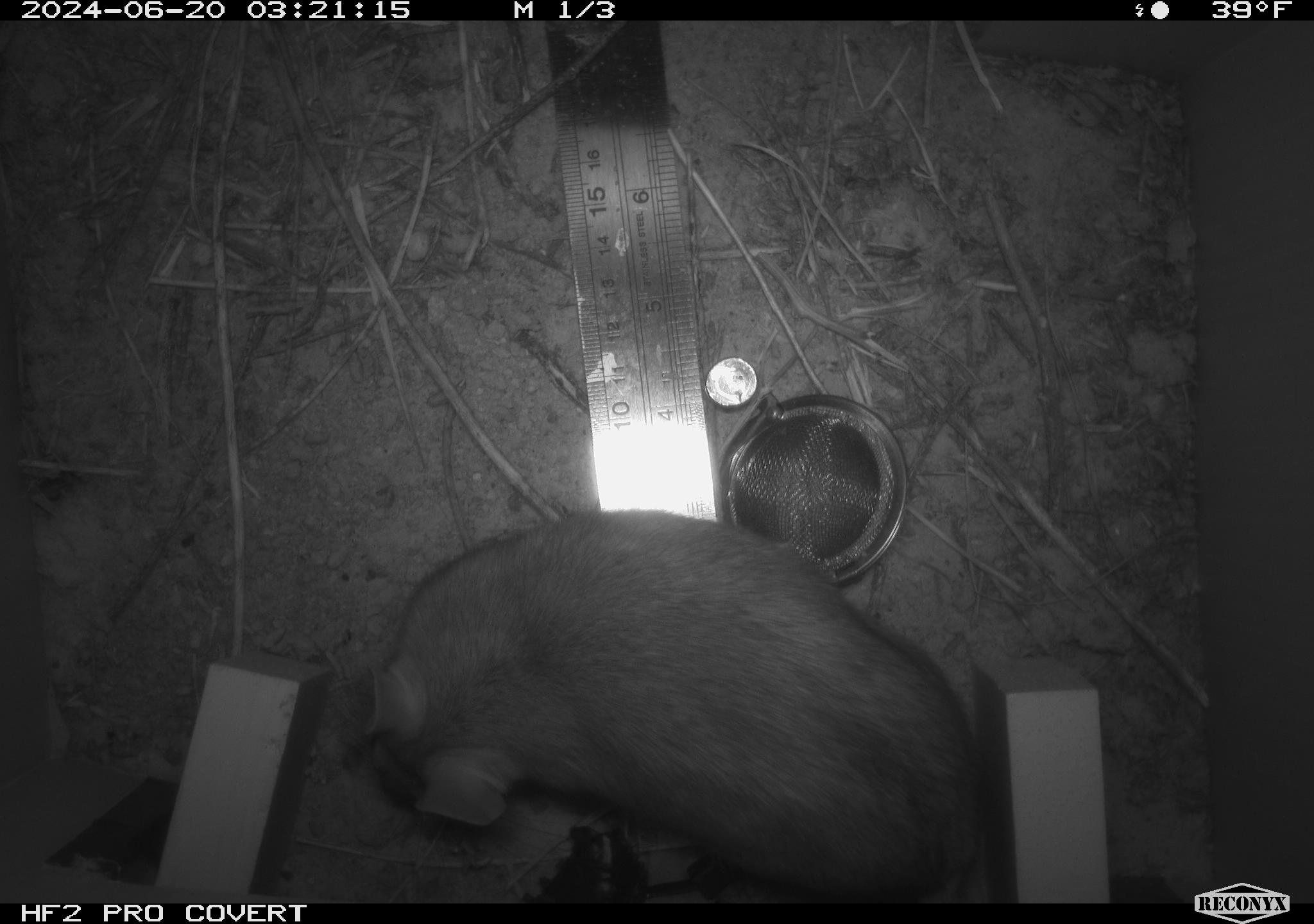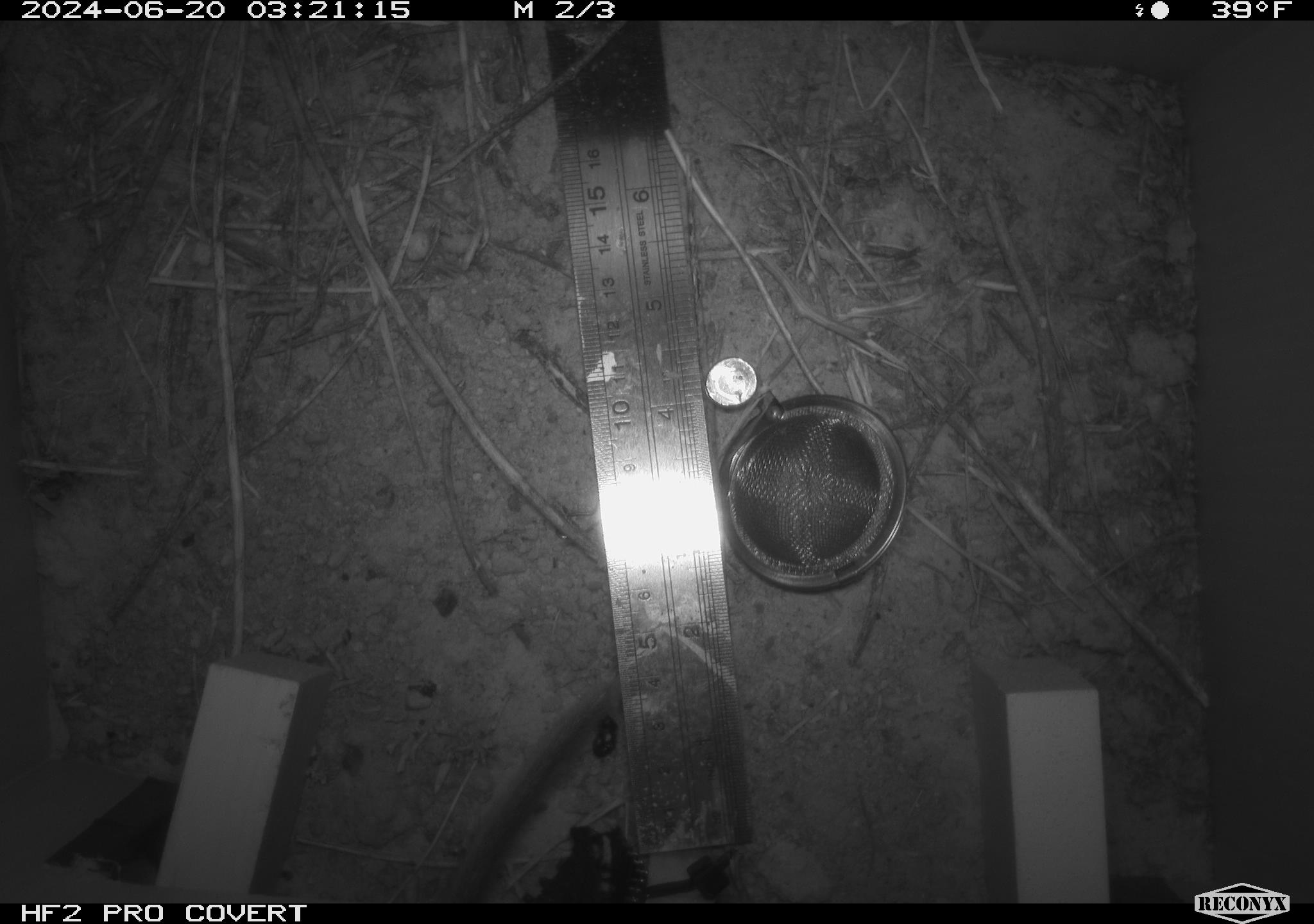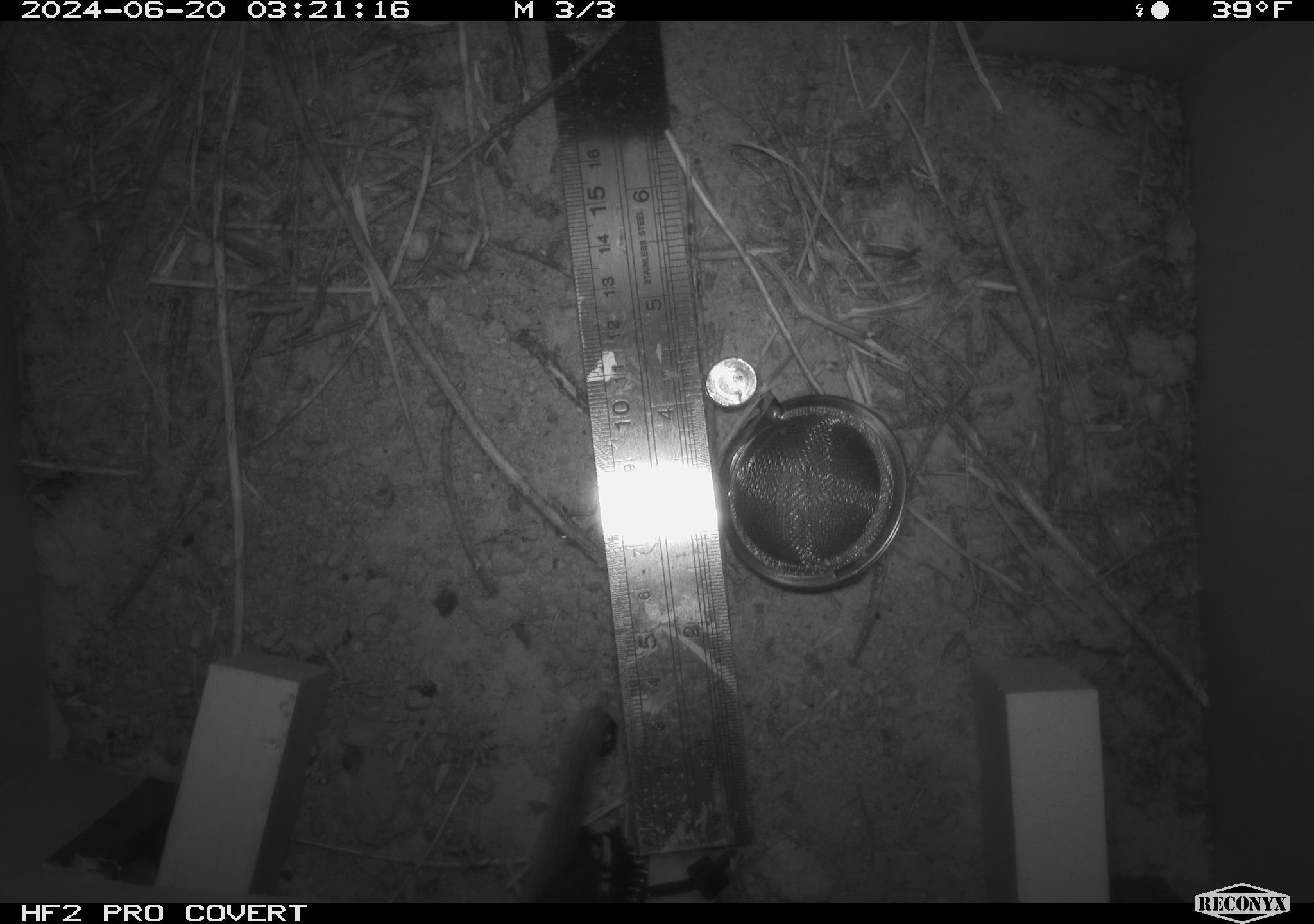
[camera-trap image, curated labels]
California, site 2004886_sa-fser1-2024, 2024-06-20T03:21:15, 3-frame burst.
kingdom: Animalia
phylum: Chordata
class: Mammalia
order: Rodentia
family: Sciuridae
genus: Neotamias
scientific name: Neotamias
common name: western chipmunks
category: neotamias species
Neotamias species (western chipmunks) (Neotamias).